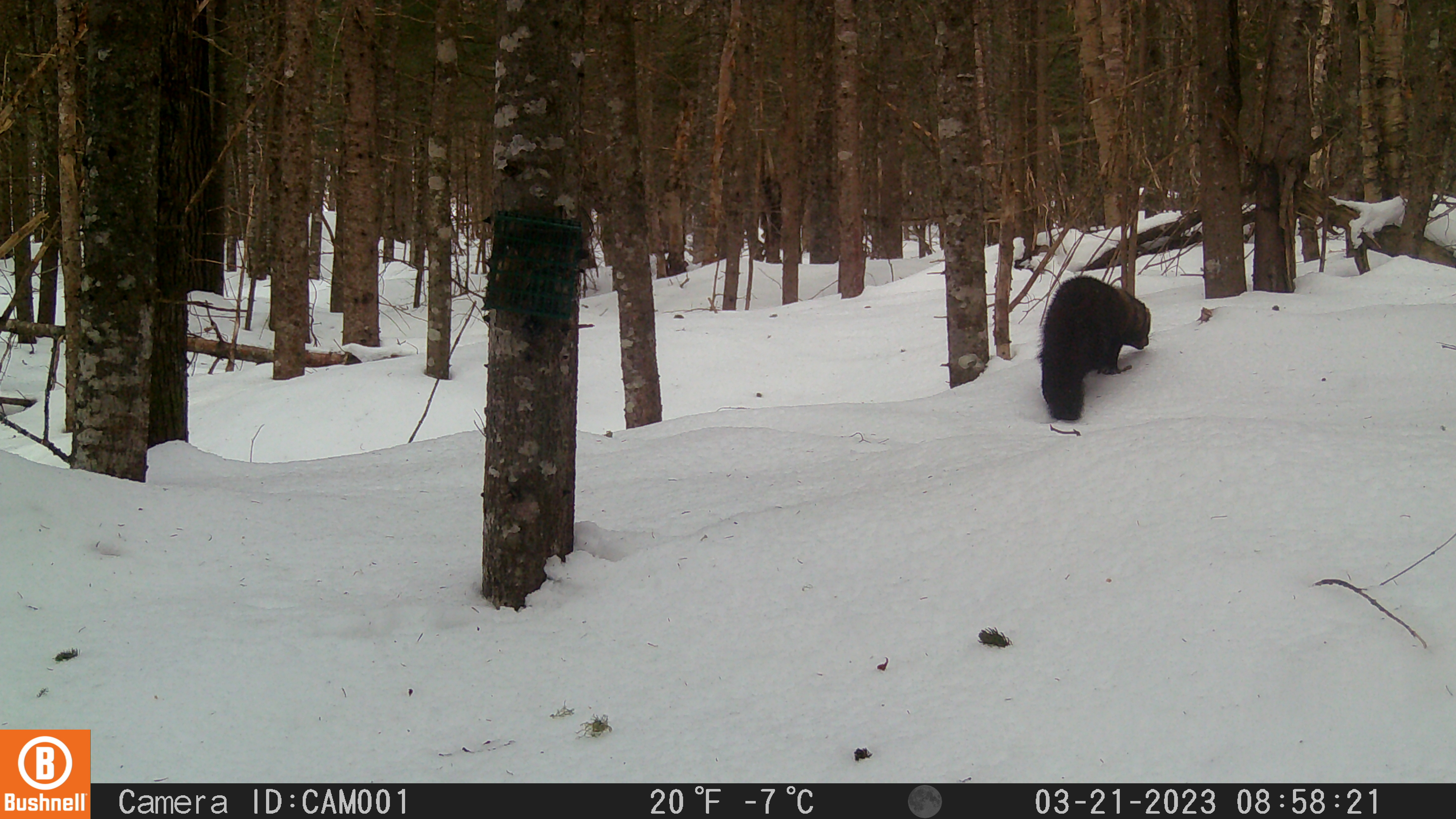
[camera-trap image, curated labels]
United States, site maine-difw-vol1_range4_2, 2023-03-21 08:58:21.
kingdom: Animalia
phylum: Chordata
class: Mammalia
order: Carnivora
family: Mustelidae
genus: Pekania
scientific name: Pekania pennanti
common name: fisher